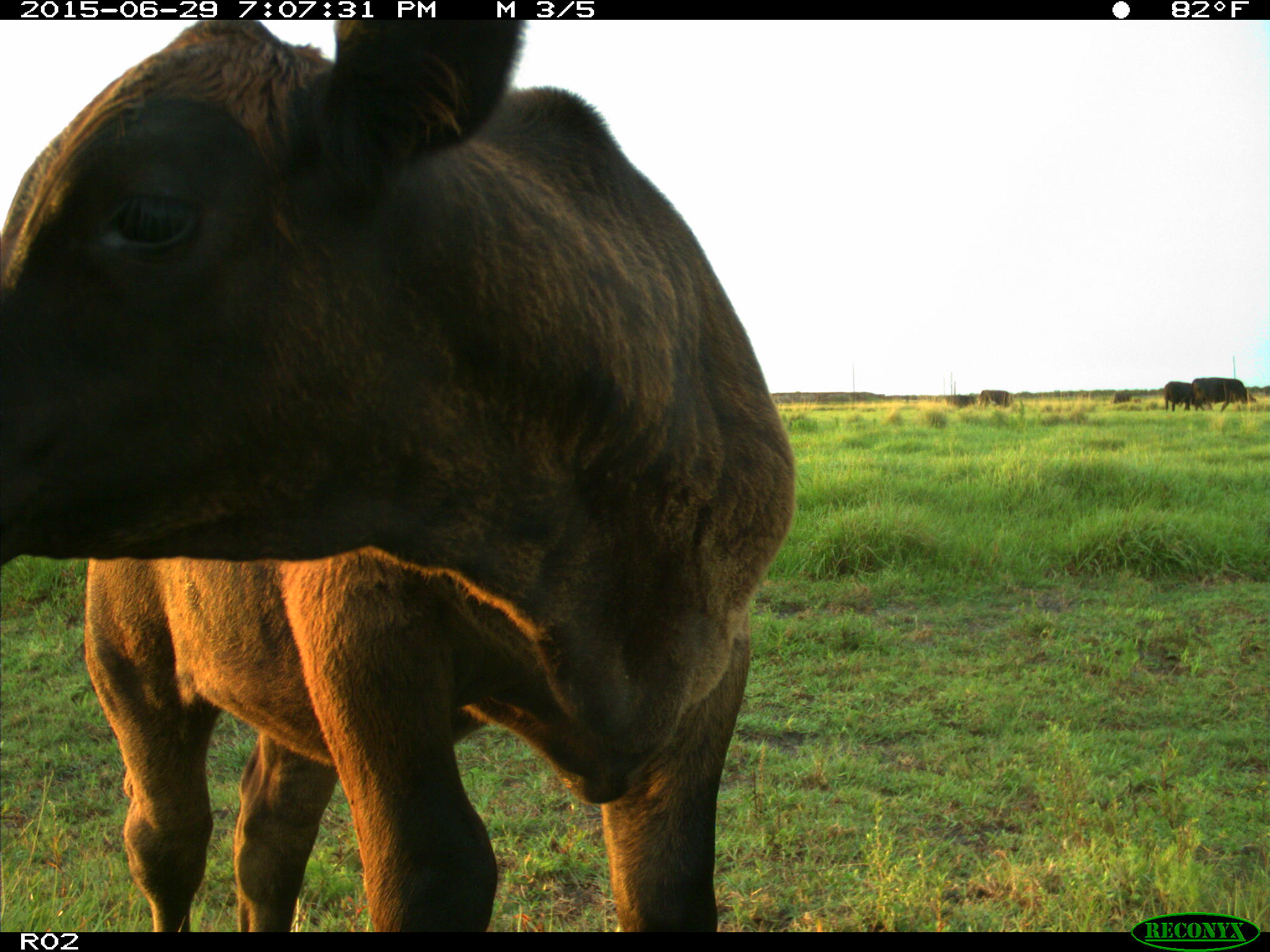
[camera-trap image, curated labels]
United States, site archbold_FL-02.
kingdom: Animalia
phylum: Chordata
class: Mammalia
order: Artiodactyla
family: Bovidae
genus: Bos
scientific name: Bos taurus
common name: domestic cow